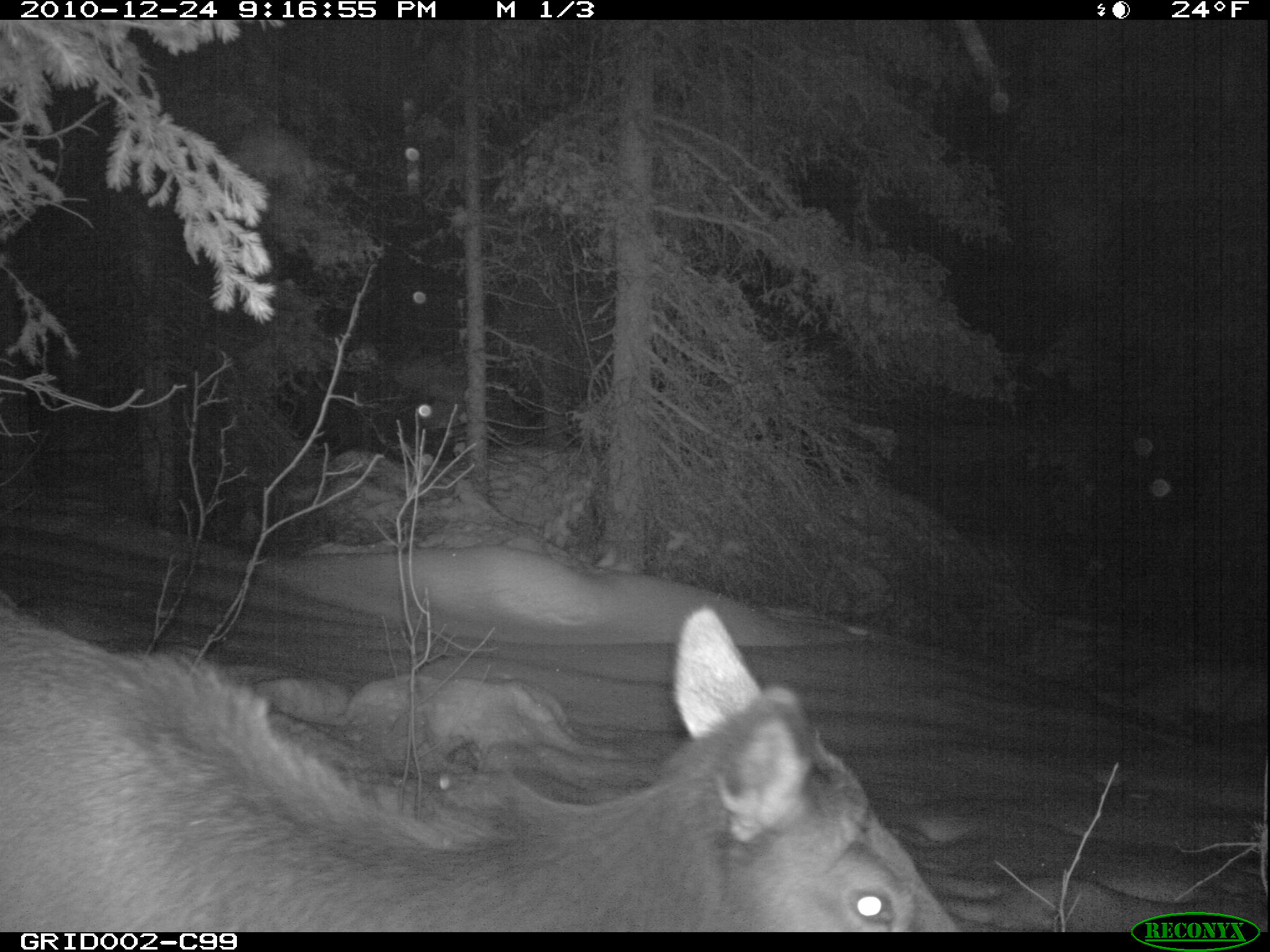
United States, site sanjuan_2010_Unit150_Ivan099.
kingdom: Animalia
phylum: Chordata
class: Mammalia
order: Artiodactyla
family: Cervidae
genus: Cervus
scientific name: Cervus elaphus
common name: red deer